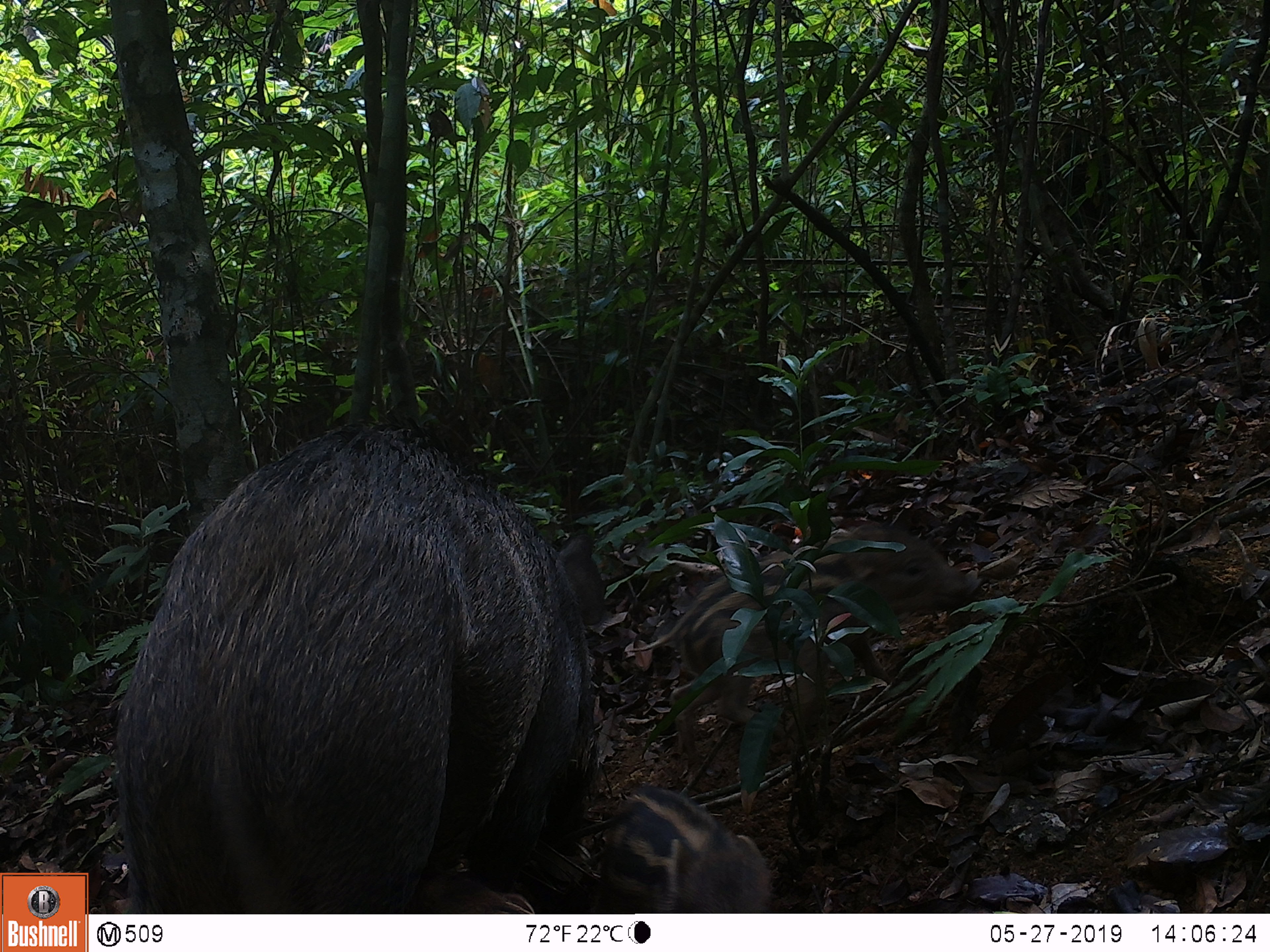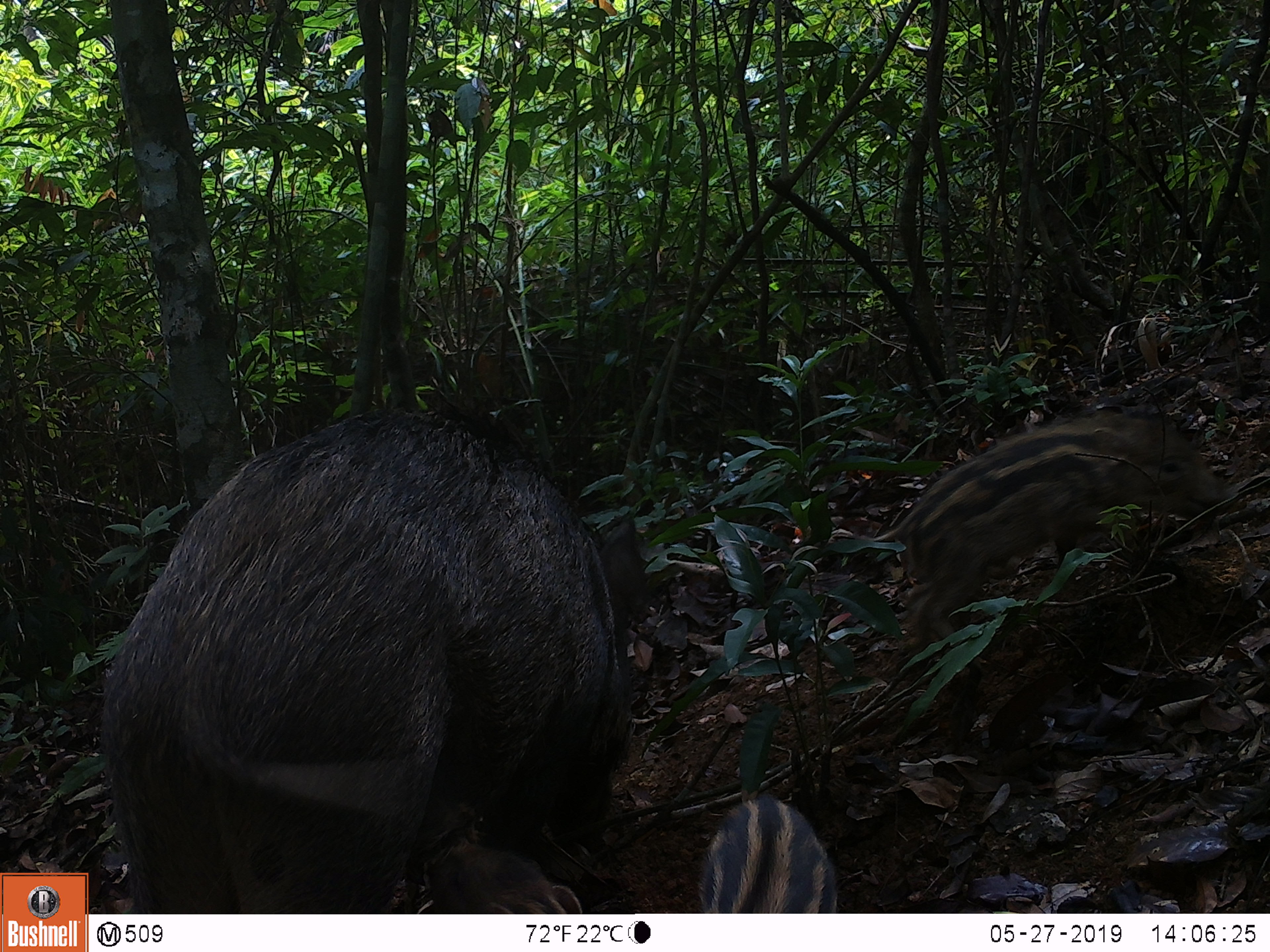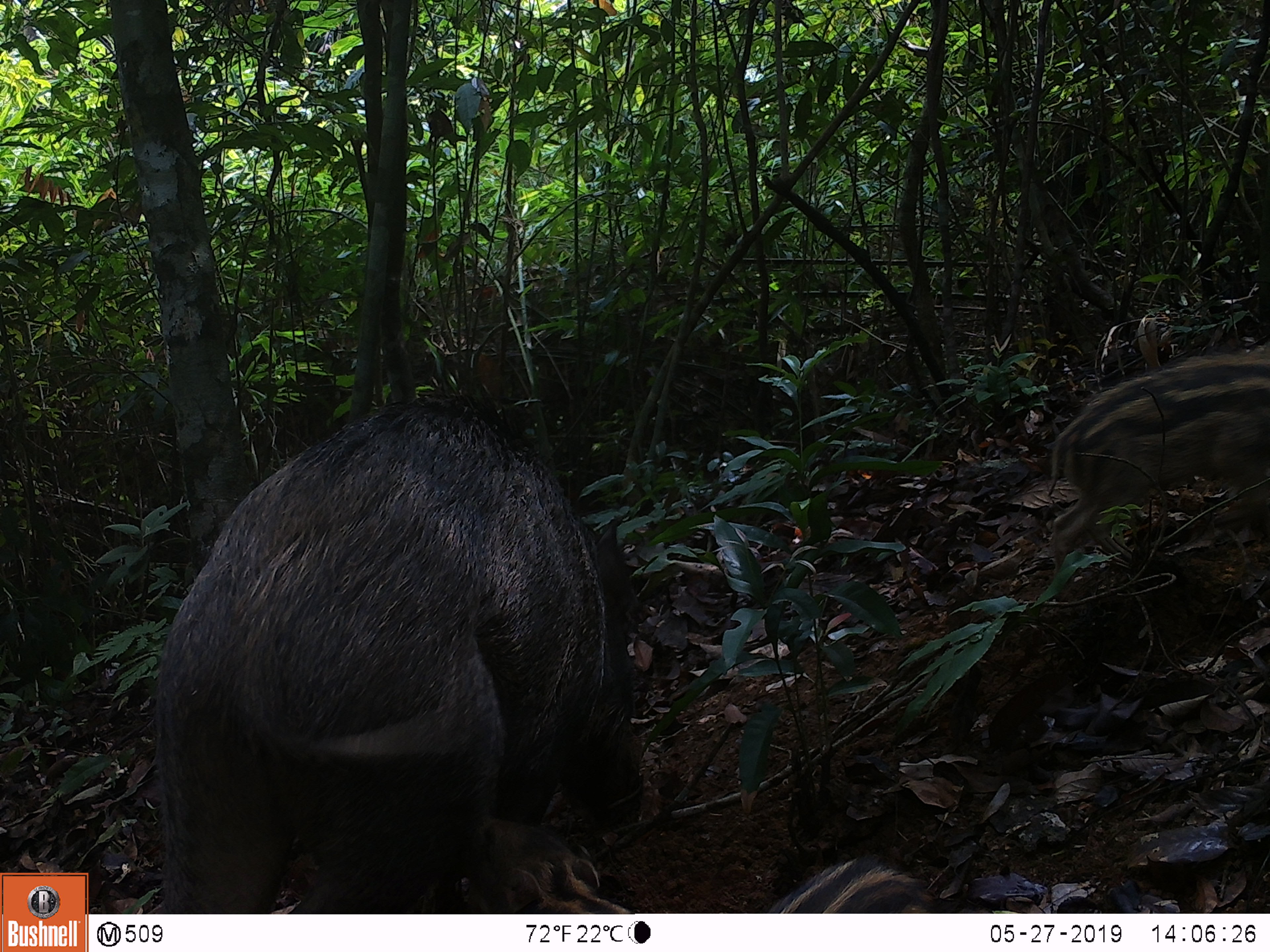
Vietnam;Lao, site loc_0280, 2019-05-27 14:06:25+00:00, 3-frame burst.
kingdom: Animalia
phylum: Chordata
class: Mammalia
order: Artiodactyla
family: Suidae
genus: Sus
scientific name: Sus scrofa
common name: eurasian wild pig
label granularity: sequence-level